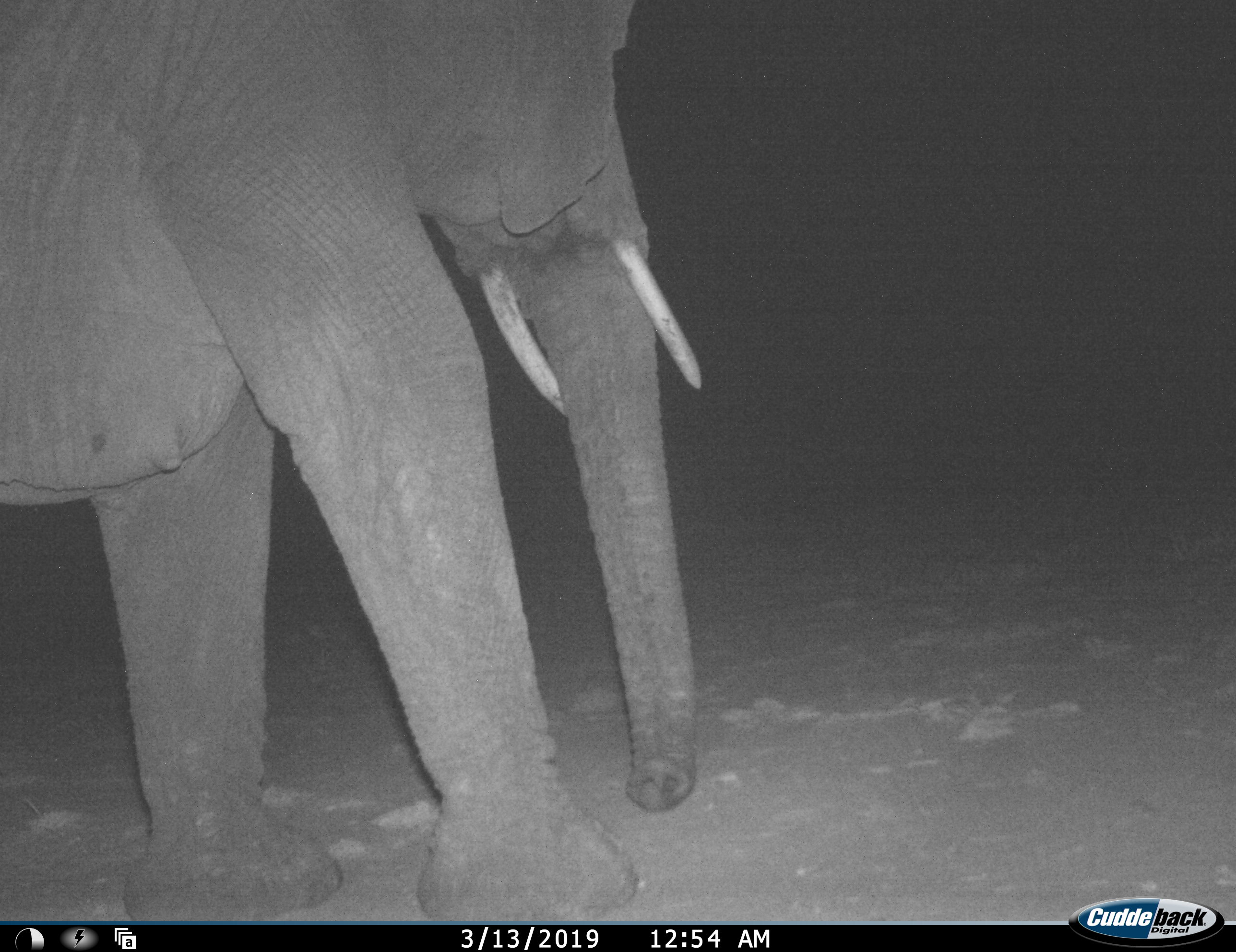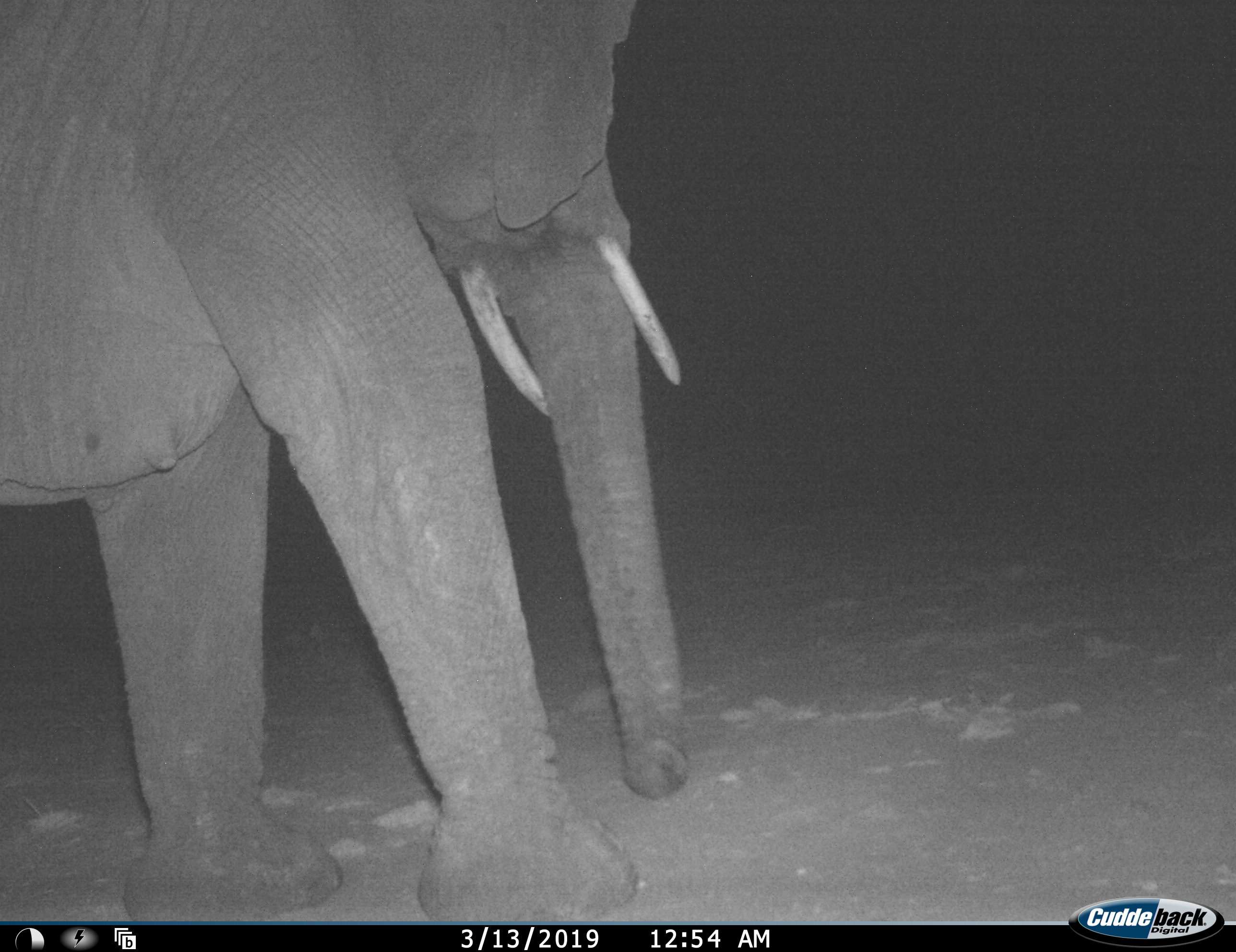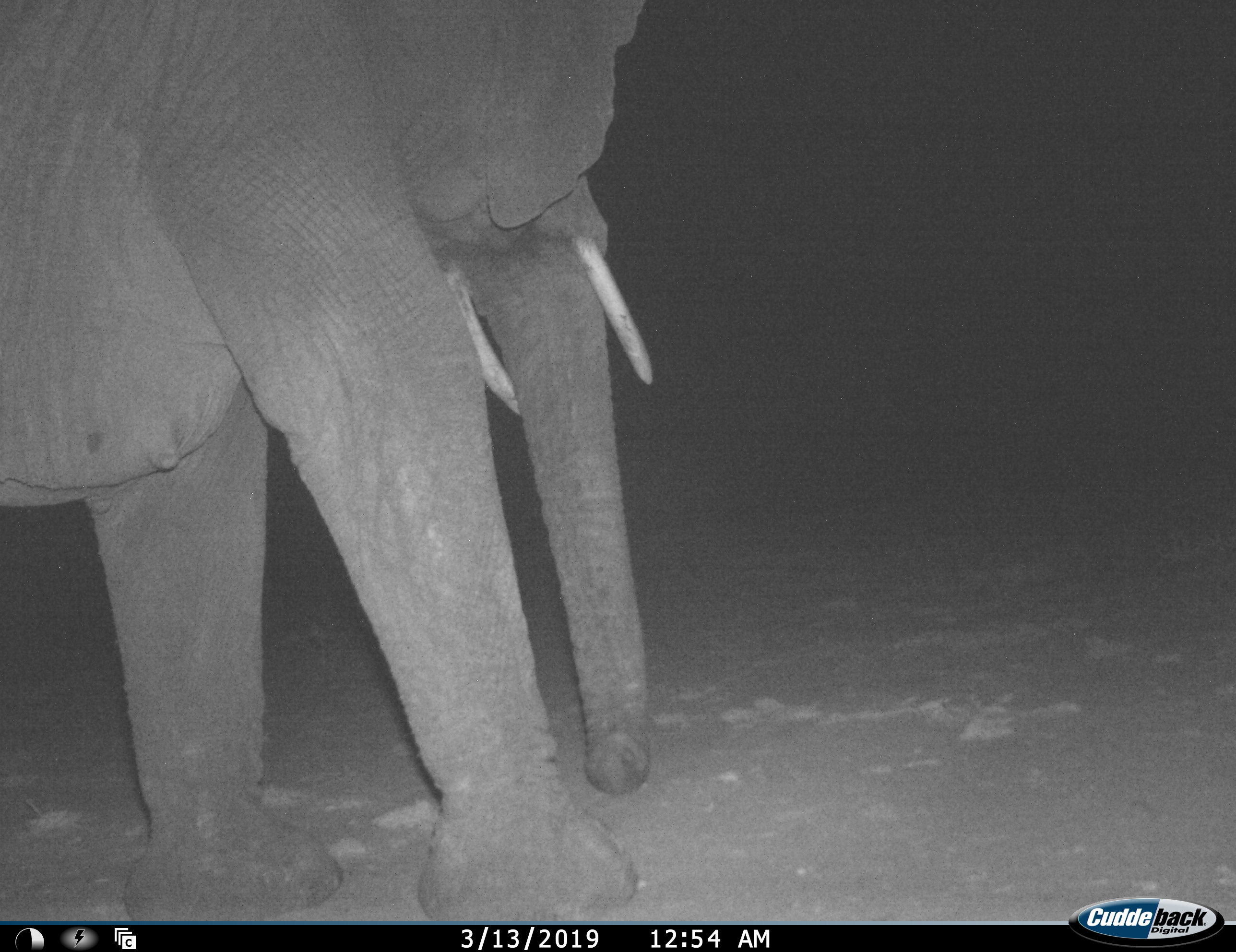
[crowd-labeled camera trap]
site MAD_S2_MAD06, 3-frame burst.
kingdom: Animalia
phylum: Chordata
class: Mammalia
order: Proboscidea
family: Elephantidae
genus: Loxodonta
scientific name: Loxodonta africana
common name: african bush elephant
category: elephant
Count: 1.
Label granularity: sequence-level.